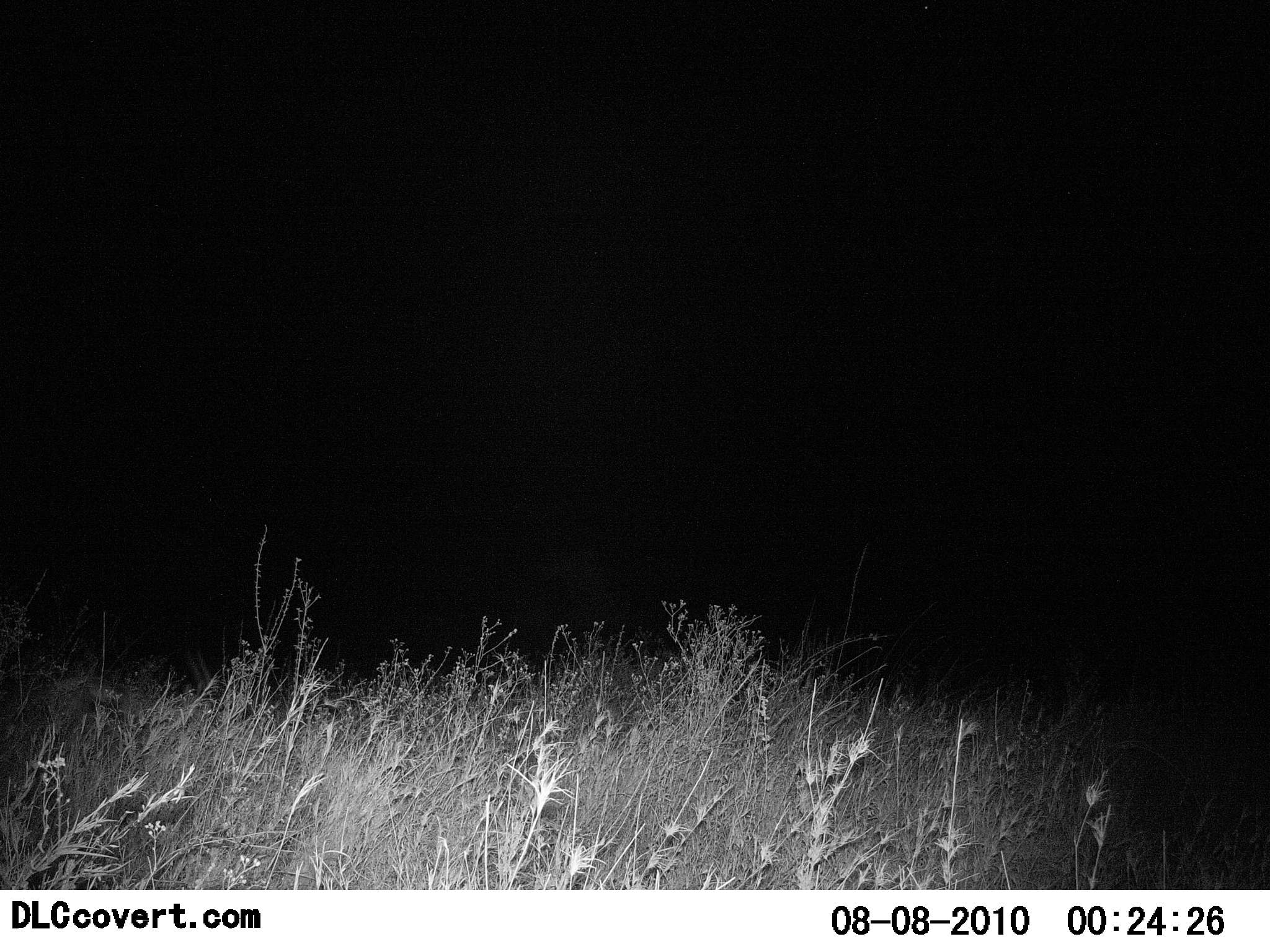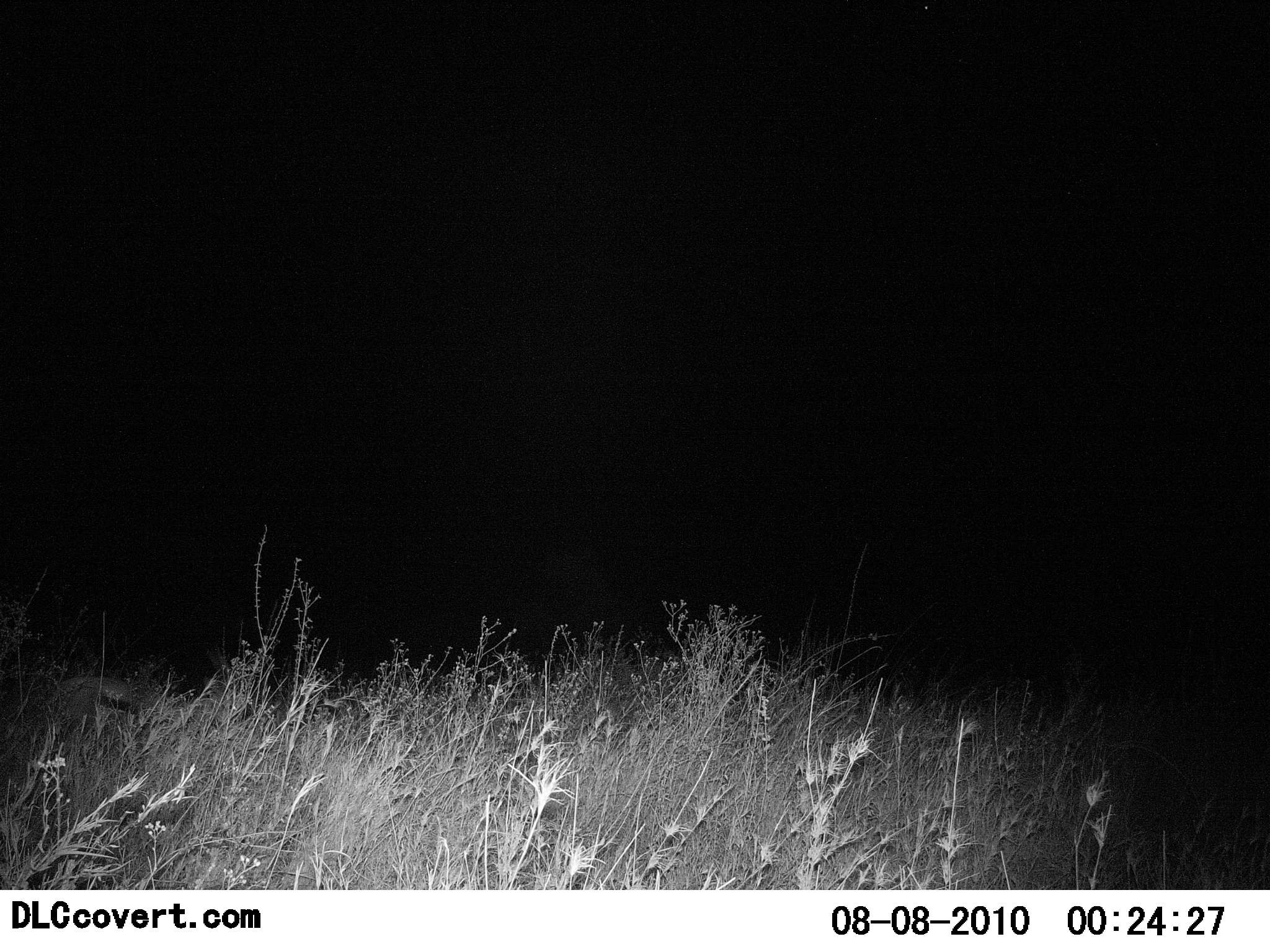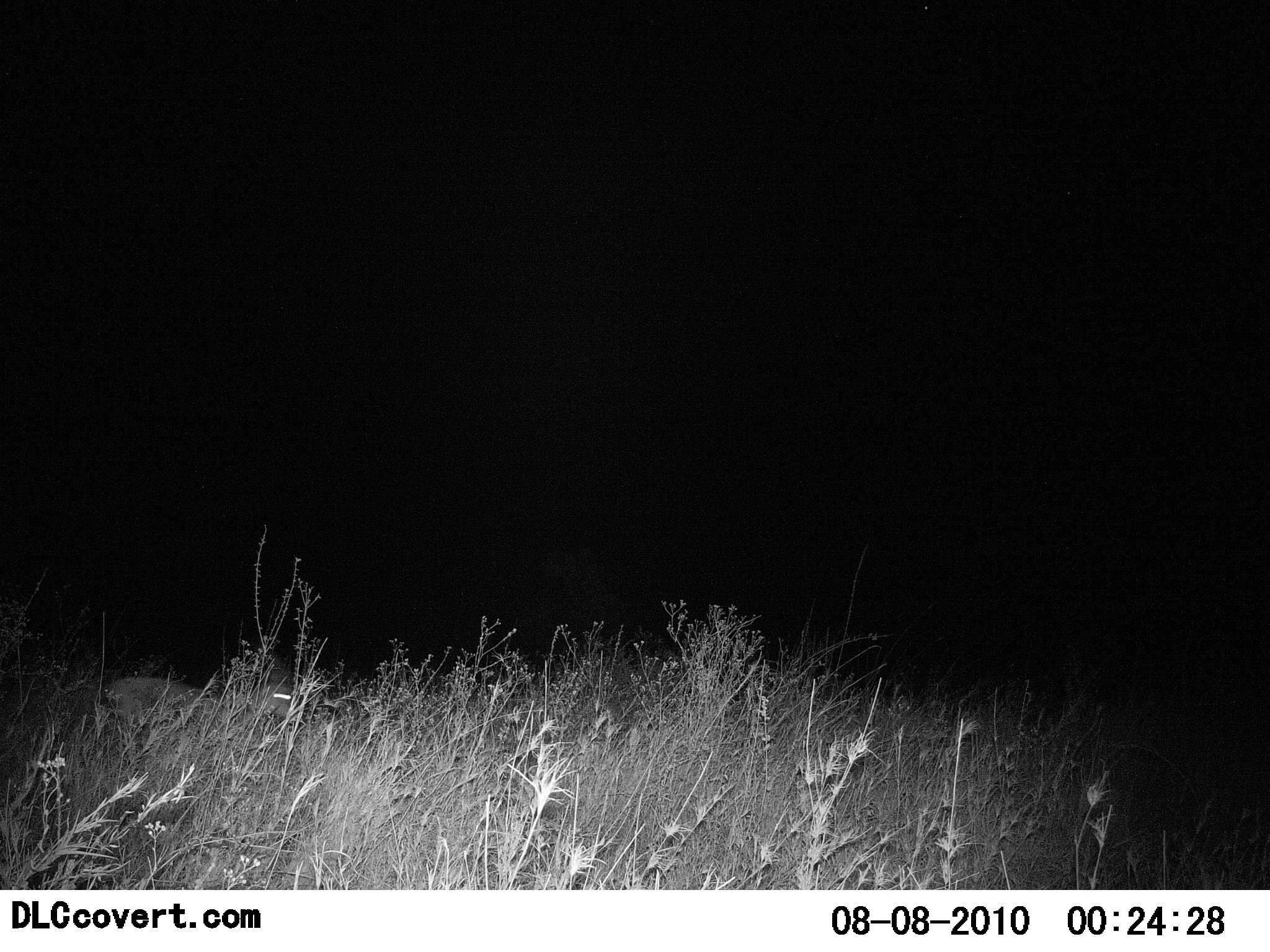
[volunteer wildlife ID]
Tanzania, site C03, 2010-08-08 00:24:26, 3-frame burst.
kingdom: Animalia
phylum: Chordata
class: Mammalia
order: Artiodactyla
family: Bovidae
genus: Eudorcas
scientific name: Eudorcas thomsonii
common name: thomson's gazelle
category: gazellethomsons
Gazellethomsons (thomson's gazelle) (Eudorcas thomsonii), count 1. Behavior (volunteer vote fractions): standing 0%, resting 0%, moving 100%, interacting 0%. Young present (vote fraction): 0%. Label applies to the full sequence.